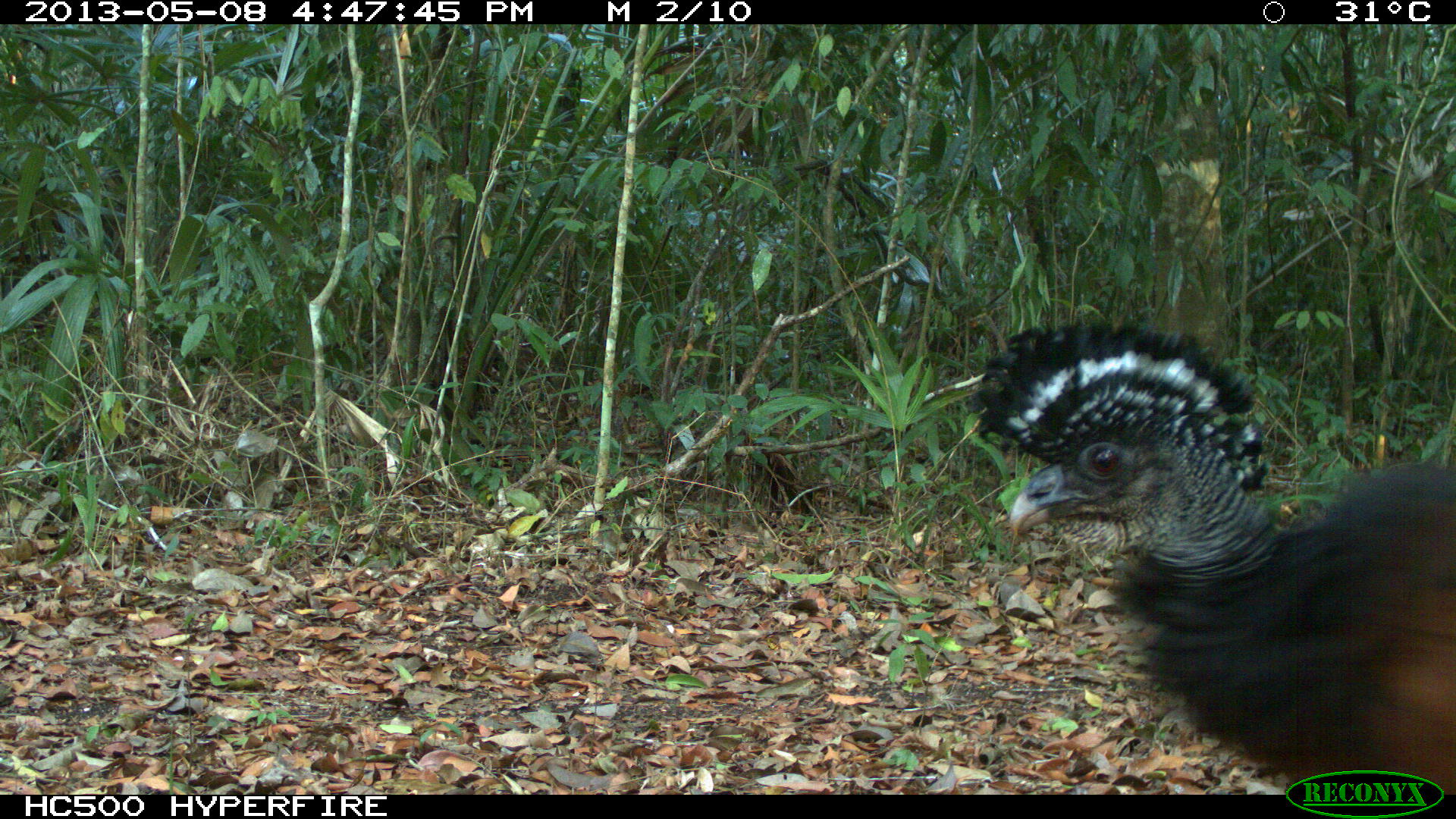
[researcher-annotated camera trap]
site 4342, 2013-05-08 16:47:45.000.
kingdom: Animalia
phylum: Chordata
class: Aves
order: Galliformes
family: Cracidae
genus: Crax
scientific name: Crax rubra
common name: great curassow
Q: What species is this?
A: Crax rubra (great curassow).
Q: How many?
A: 1.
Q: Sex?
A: Female.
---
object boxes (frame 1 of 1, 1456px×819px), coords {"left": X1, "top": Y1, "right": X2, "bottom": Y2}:
crax rubra: {"left": 962, "top": 319, "right": 1456, "bottom": 793}